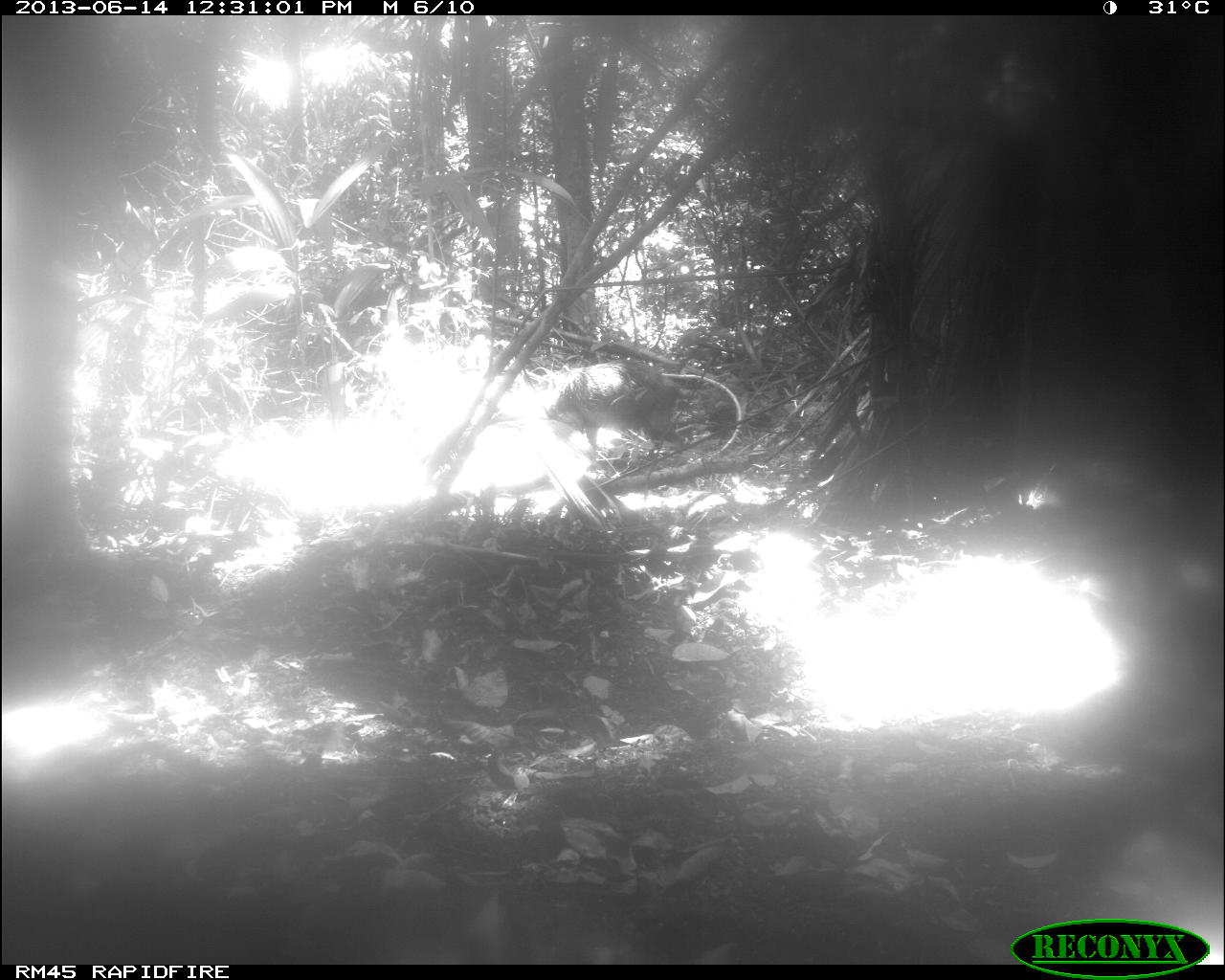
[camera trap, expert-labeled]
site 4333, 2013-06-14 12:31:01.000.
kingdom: Animalia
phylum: Chordata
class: Mammalia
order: Artiodactyla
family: Tayassuidae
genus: Tayassu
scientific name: Tayassu pecari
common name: white-lipped peccary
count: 1